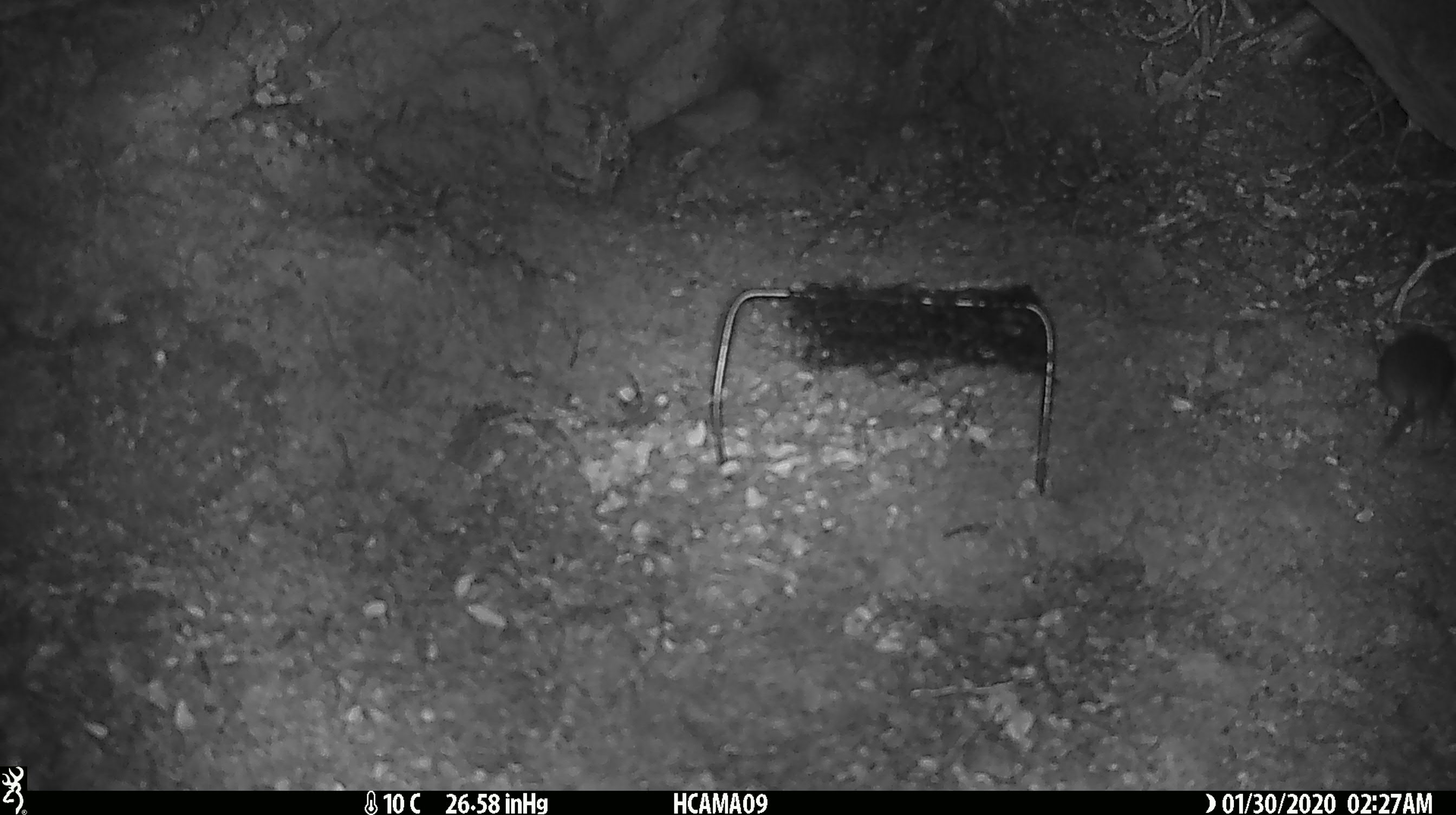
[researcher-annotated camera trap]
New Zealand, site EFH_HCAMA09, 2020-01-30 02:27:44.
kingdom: Animalia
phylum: Chordata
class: Mammalia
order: Rodentia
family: Muridae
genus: Mus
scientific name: Mus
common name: mouse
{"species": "mouse (Mus)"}